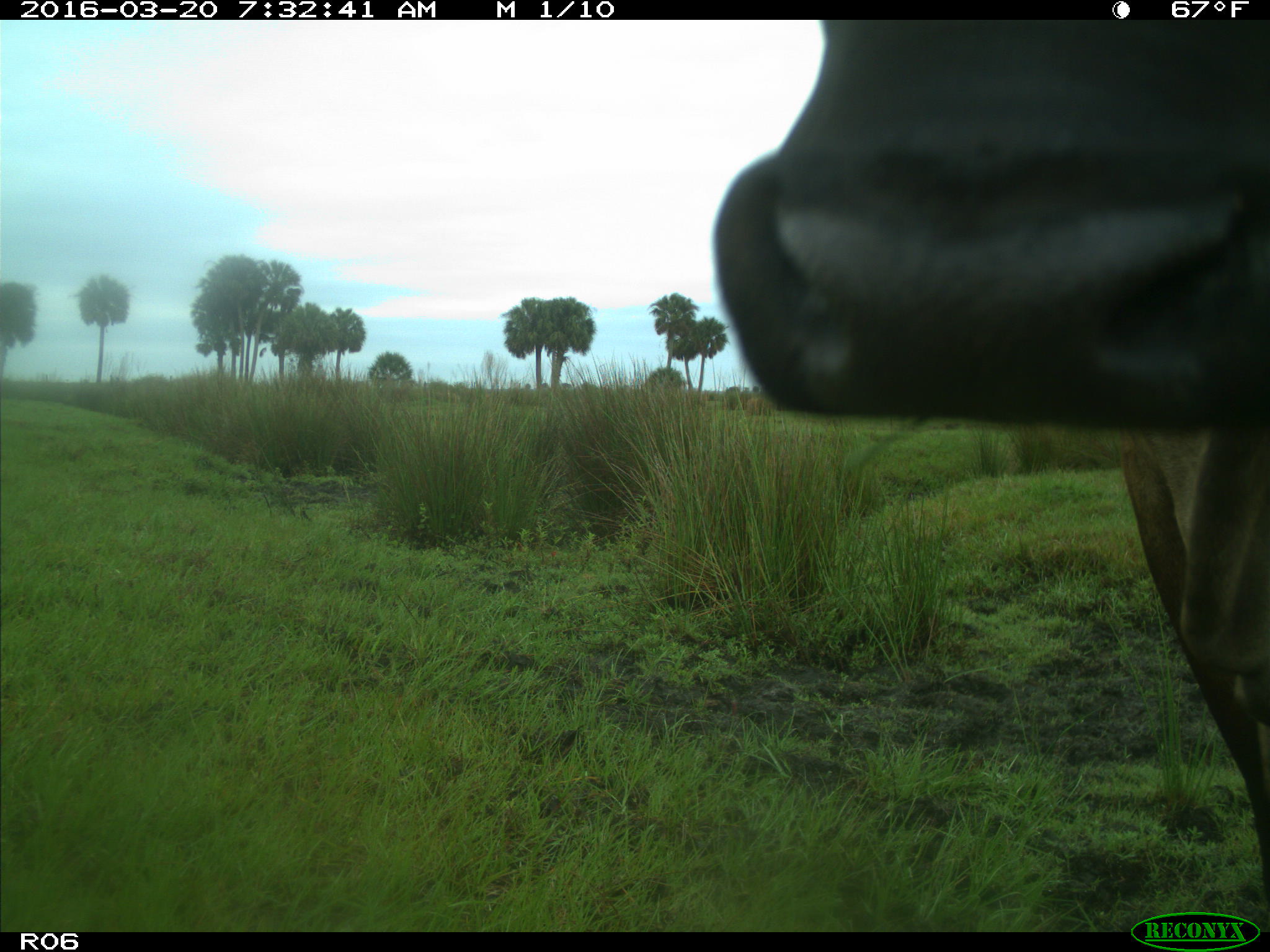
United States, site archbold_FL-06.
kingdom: Animalia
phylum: Chordata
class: Mammalia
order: Artiodactyla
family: Bovidae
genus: Bos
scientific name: Bos taurus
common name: domestic cow